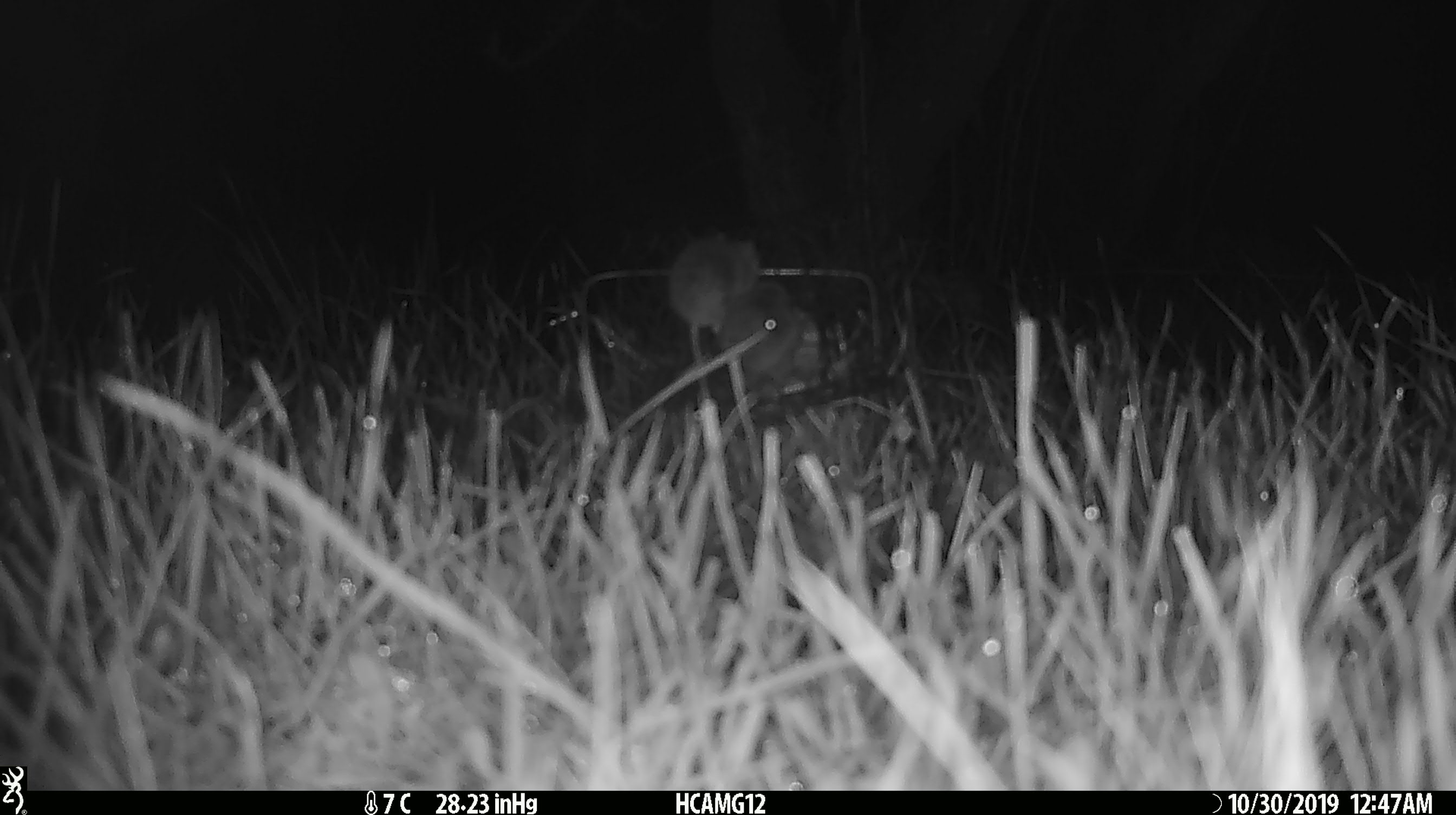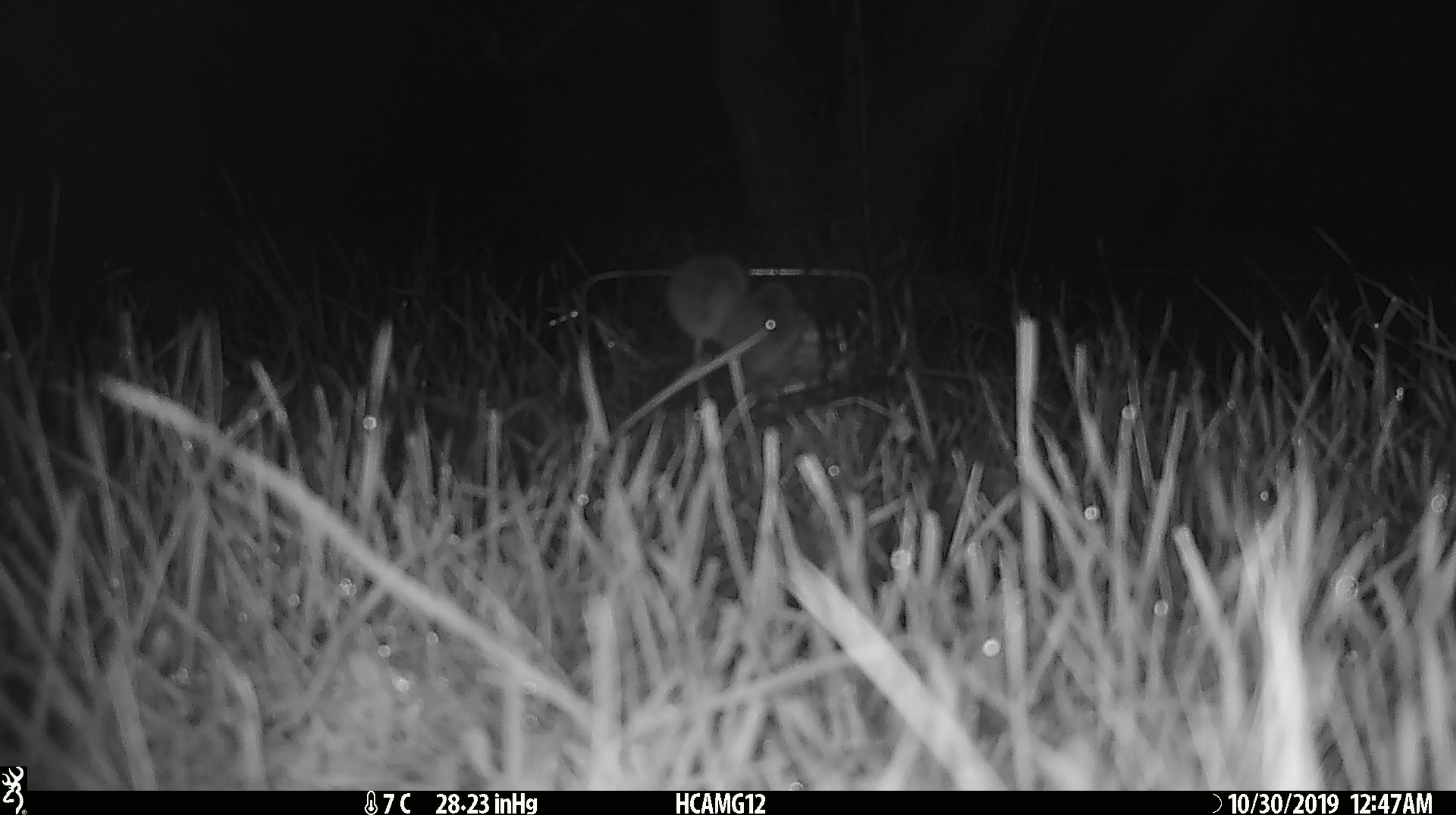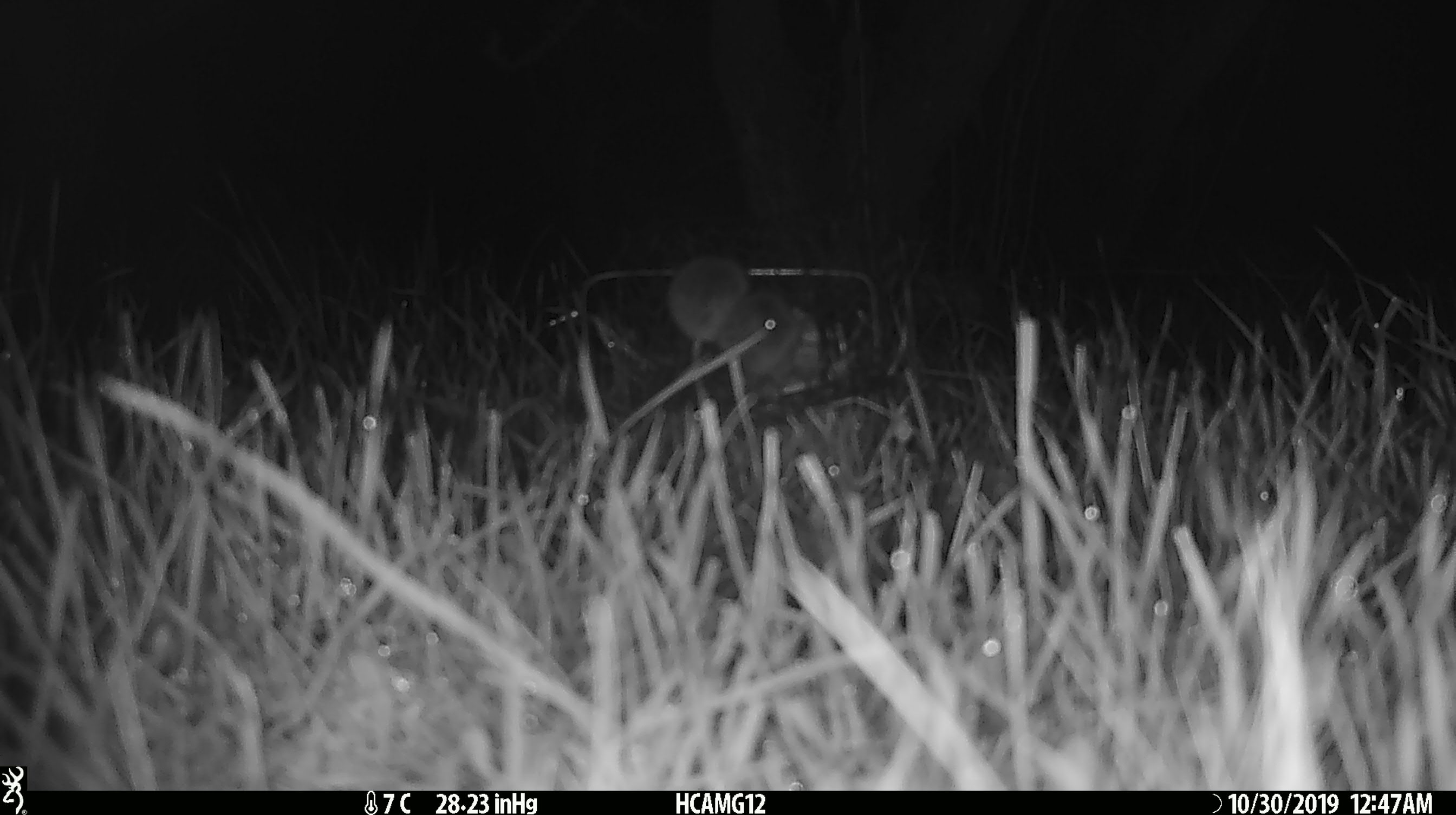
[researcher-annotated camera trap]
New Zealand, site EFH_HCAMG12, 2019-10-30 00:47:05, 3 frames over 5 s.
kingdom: Animalia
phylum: Chordata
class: Mammalia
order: Rodentia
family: Muridae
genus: Mus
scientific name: Mus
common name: mouse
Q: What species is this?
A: Mouse (Mus).